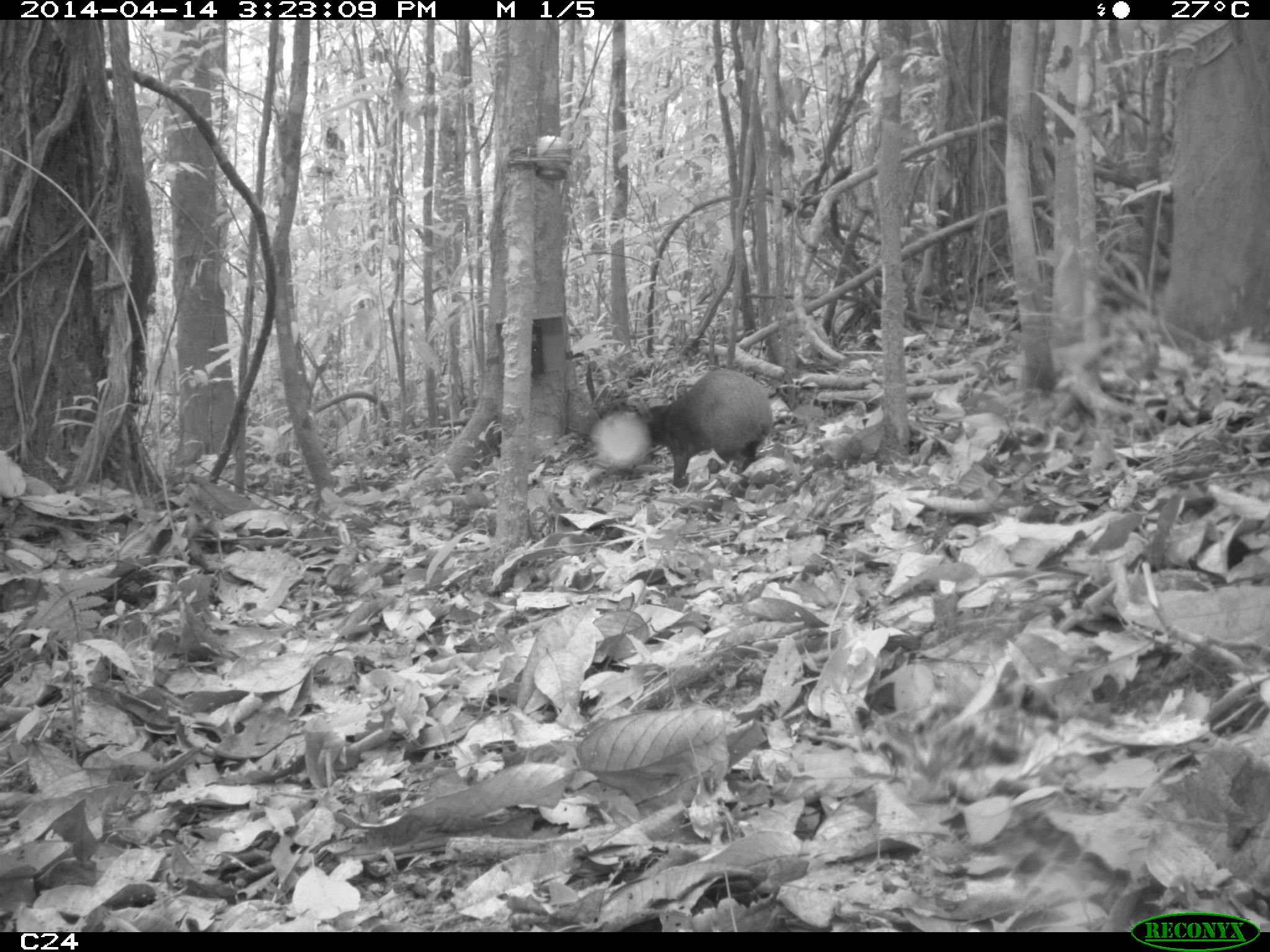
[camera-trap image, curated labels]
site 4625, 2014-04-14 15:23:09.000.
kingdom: Animalia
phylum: Chordata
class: Mammalia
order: Rodentia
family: Dasyproctidae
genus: Dasyprocta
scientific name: Dasyprocta leporina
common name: red-rumped agouti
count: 1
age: adult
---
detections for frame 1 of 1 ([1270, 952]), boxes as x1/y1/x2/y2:
dasyprocta leporina: 632/367/774/490